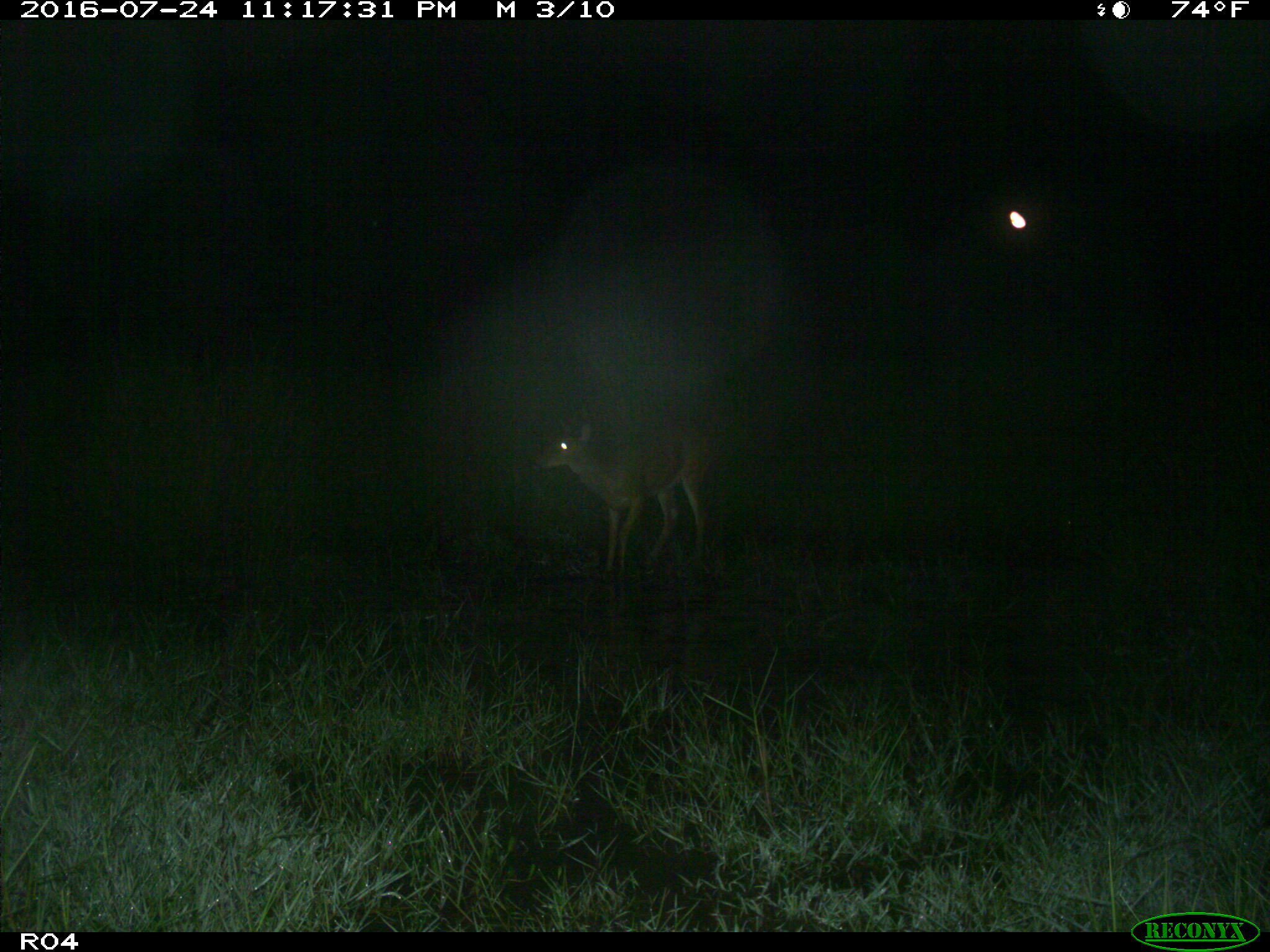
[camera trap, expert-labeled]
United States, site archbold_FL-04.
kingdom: Animalia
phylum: Chordata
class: Mammalia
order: Artiodactyla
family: Cervidae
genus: Odocoileus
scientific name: Odocoileus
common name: deer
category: unidentified deer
Unidentified deer (deer) (Odocoileus).